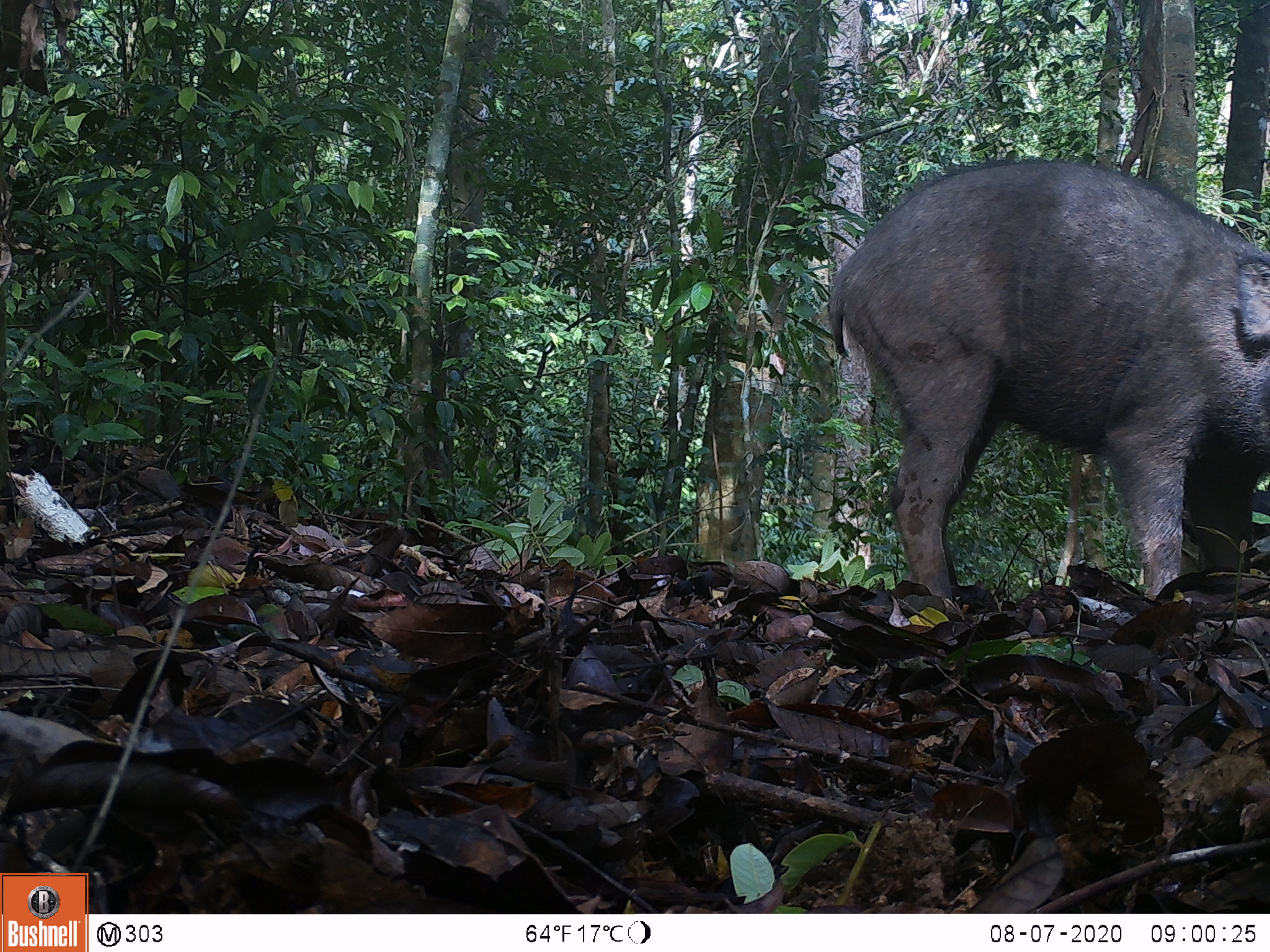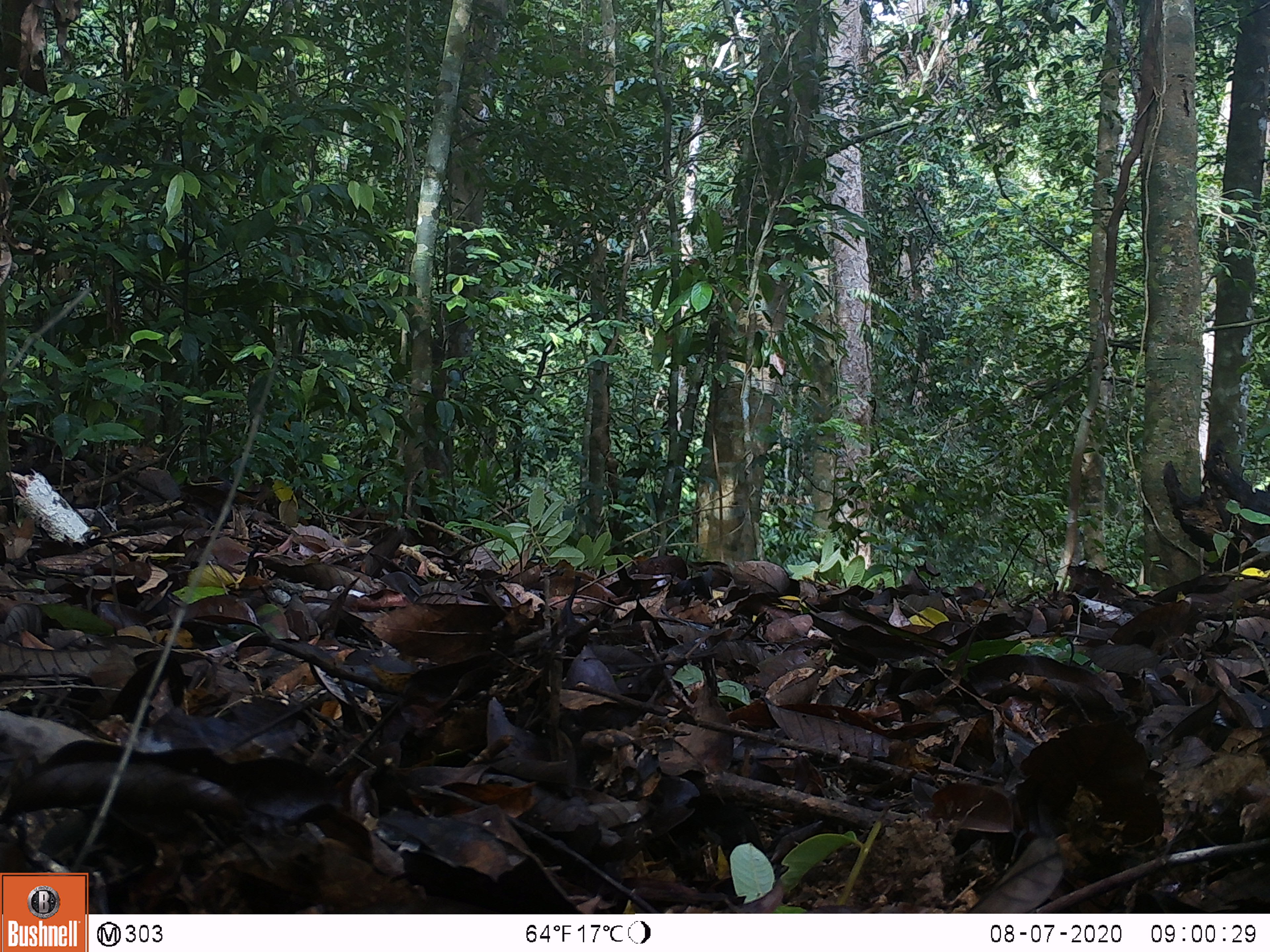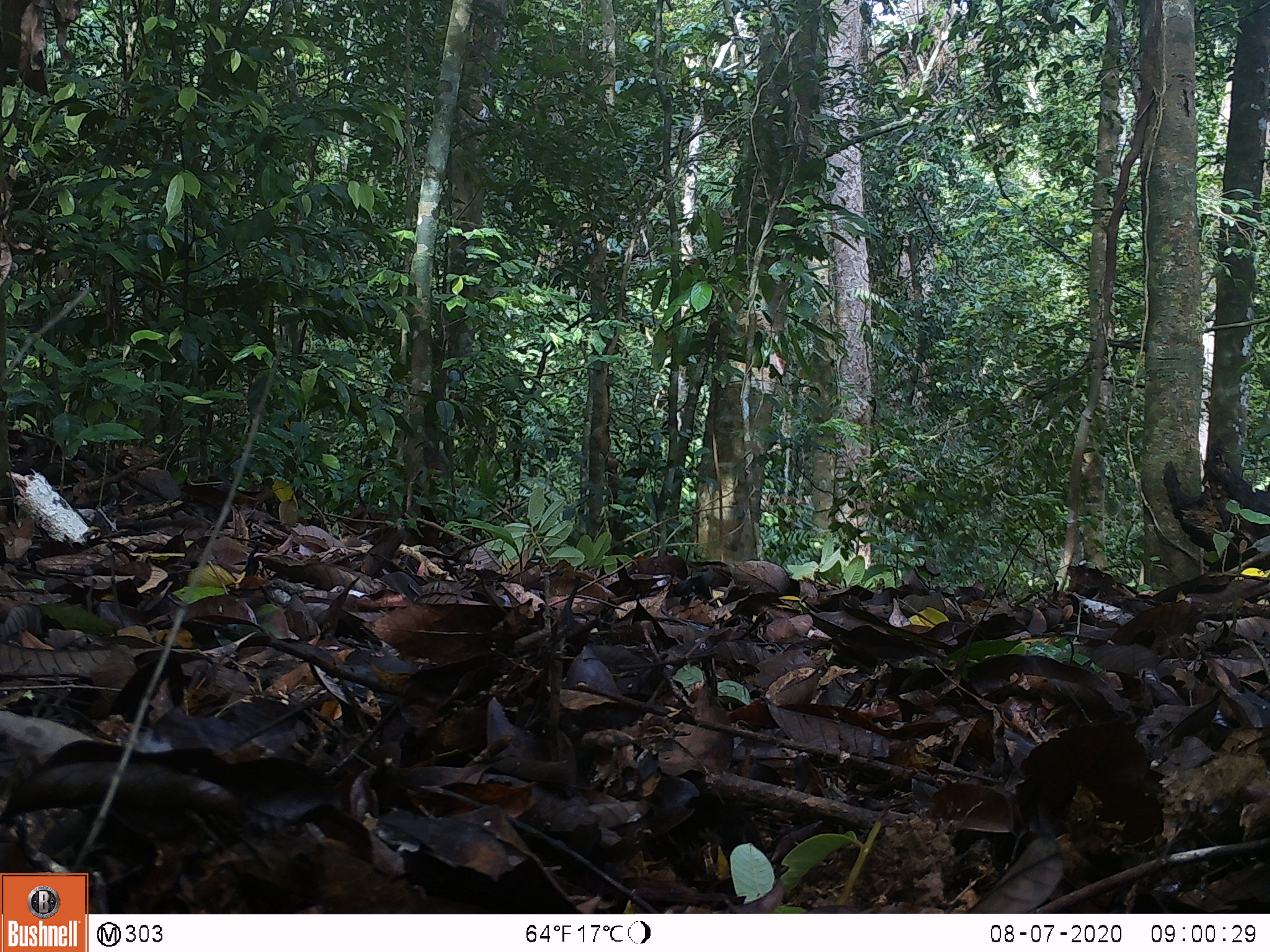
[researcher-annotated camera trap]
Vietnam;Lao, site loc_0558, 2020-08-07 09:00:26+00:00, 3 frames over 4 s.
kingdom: Animalia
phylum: Chordata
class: Mammalia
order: Artiodactyla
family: Suidae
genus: Sus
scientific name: Sus scrofa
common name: eurasian wild pig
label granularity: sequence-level